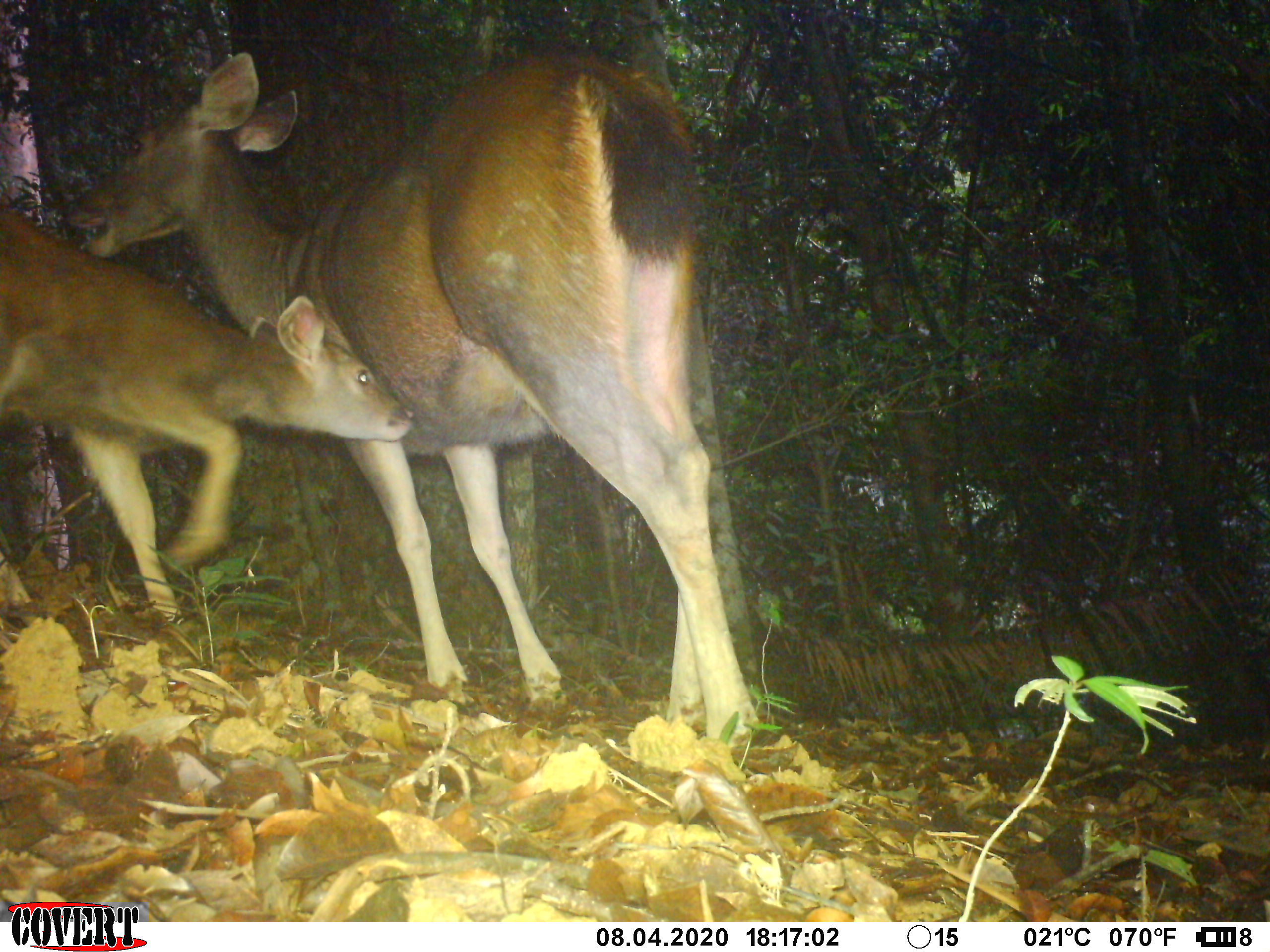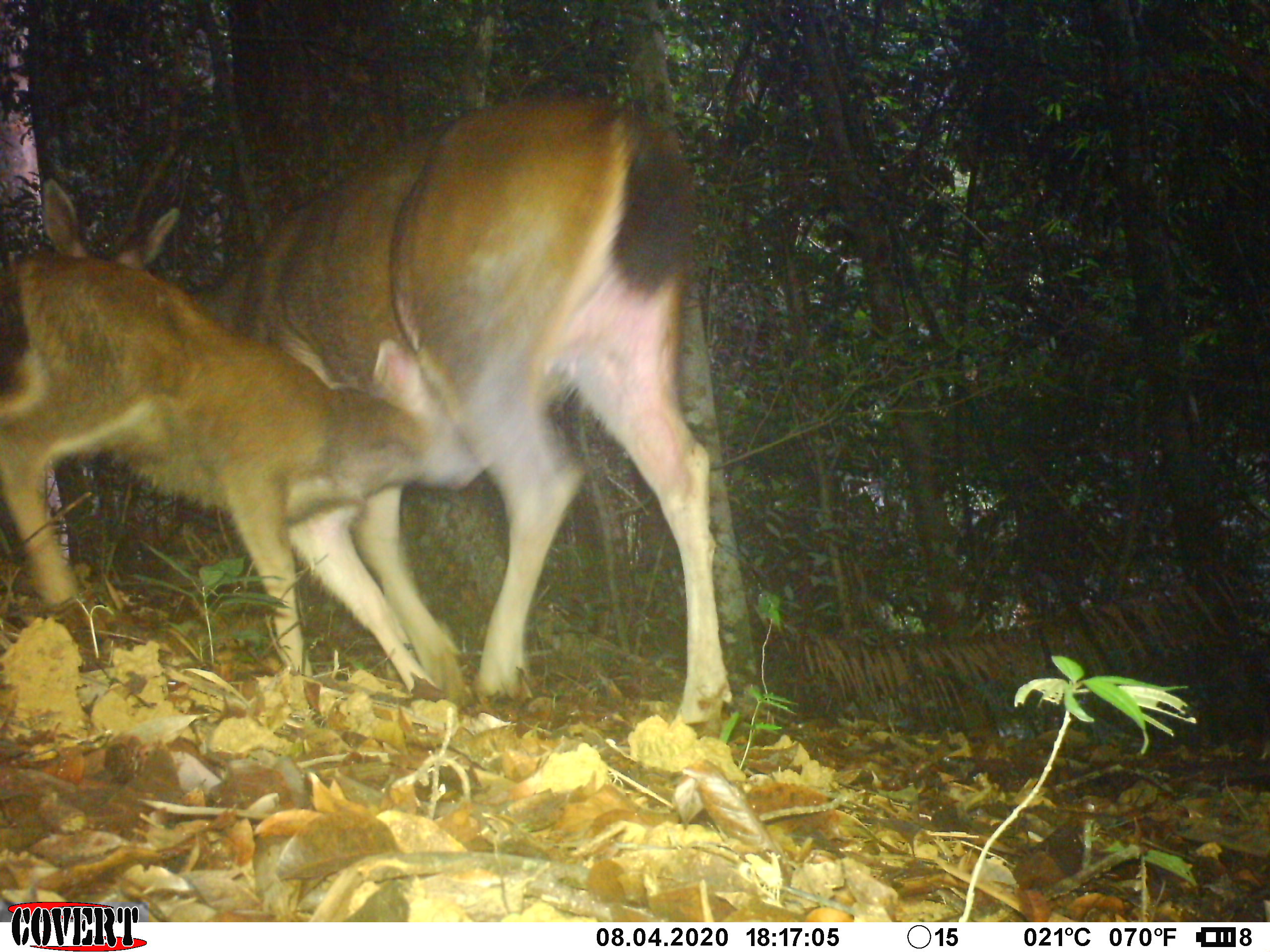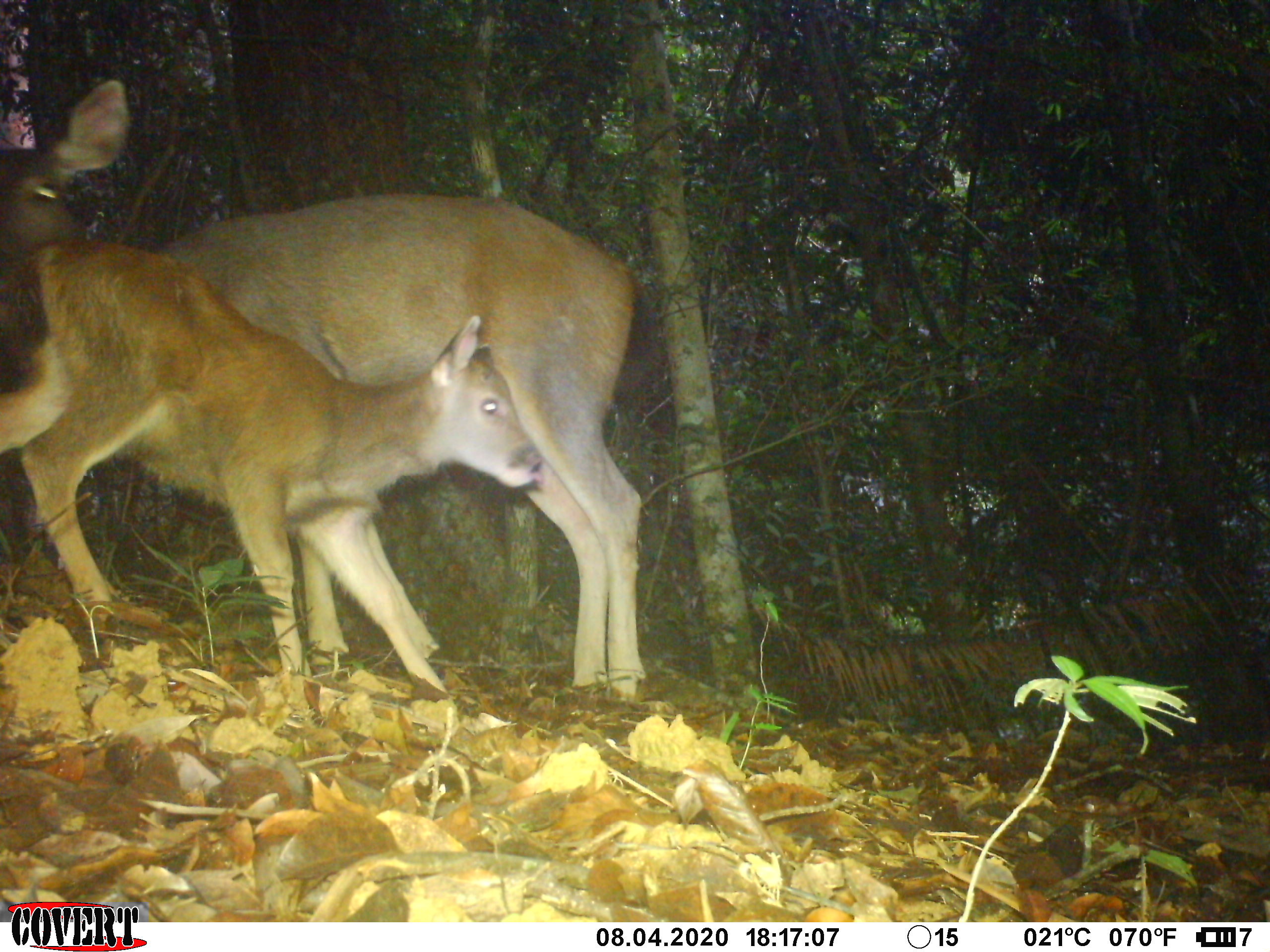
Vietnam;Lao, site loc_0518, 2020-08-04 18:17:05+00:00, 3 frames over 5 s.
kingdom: Animalia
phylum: Chordata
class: Mammalia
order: Artiodactyla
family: Cervidae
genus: Rusa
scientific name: Rusa unicolor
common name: sambar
Sambar (Rusa unicolor). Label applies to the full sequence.